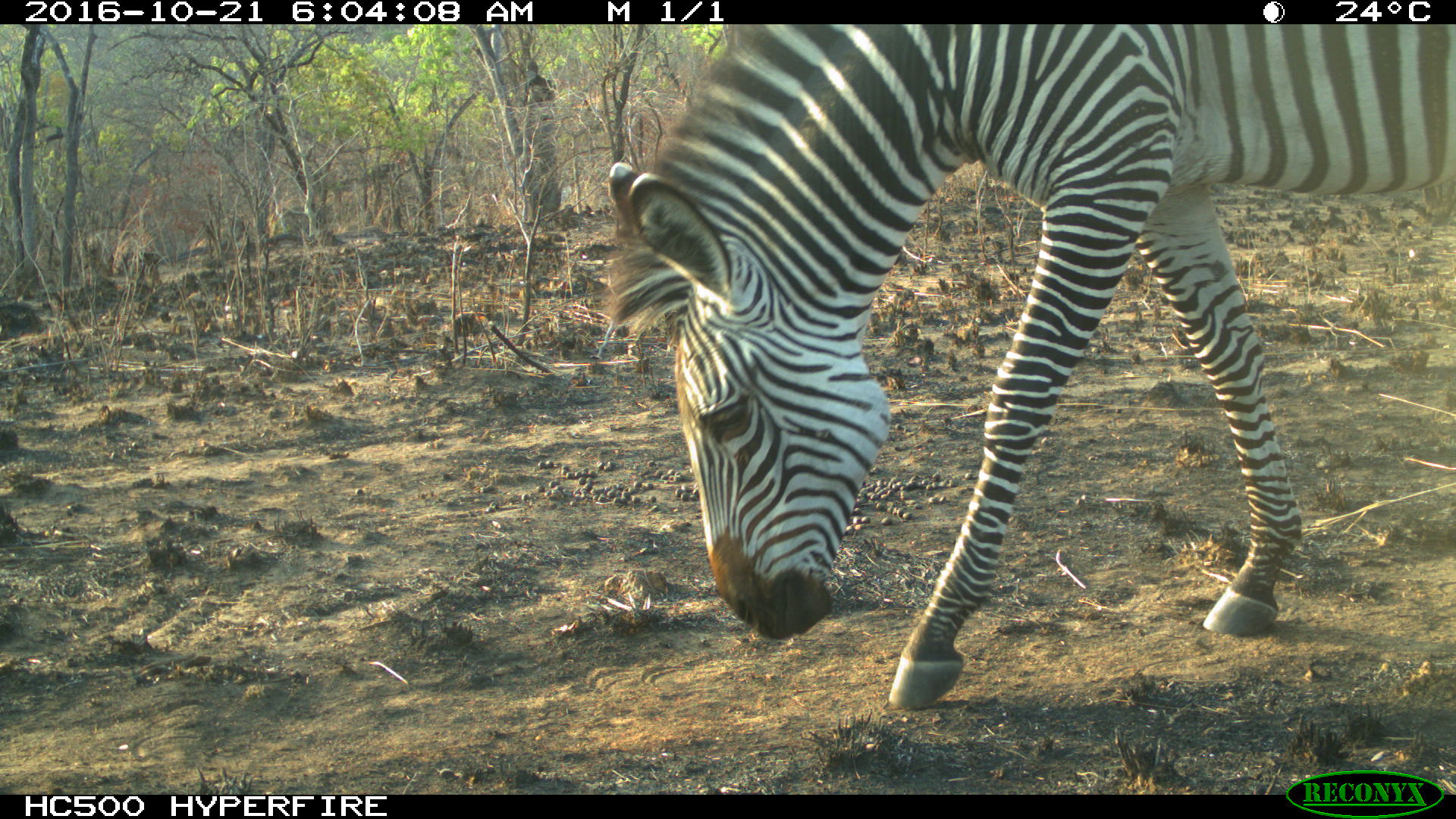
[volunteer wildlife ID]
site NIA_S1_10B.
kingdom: Animalia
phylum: Chordata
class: Mammalia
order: Perissodactyla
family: Equidae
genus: Equus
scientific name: Equus quagga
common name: plains zebra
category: zebraplains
Zebraplains (plains zebra) (Equus quagga), count 1. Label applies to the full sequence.